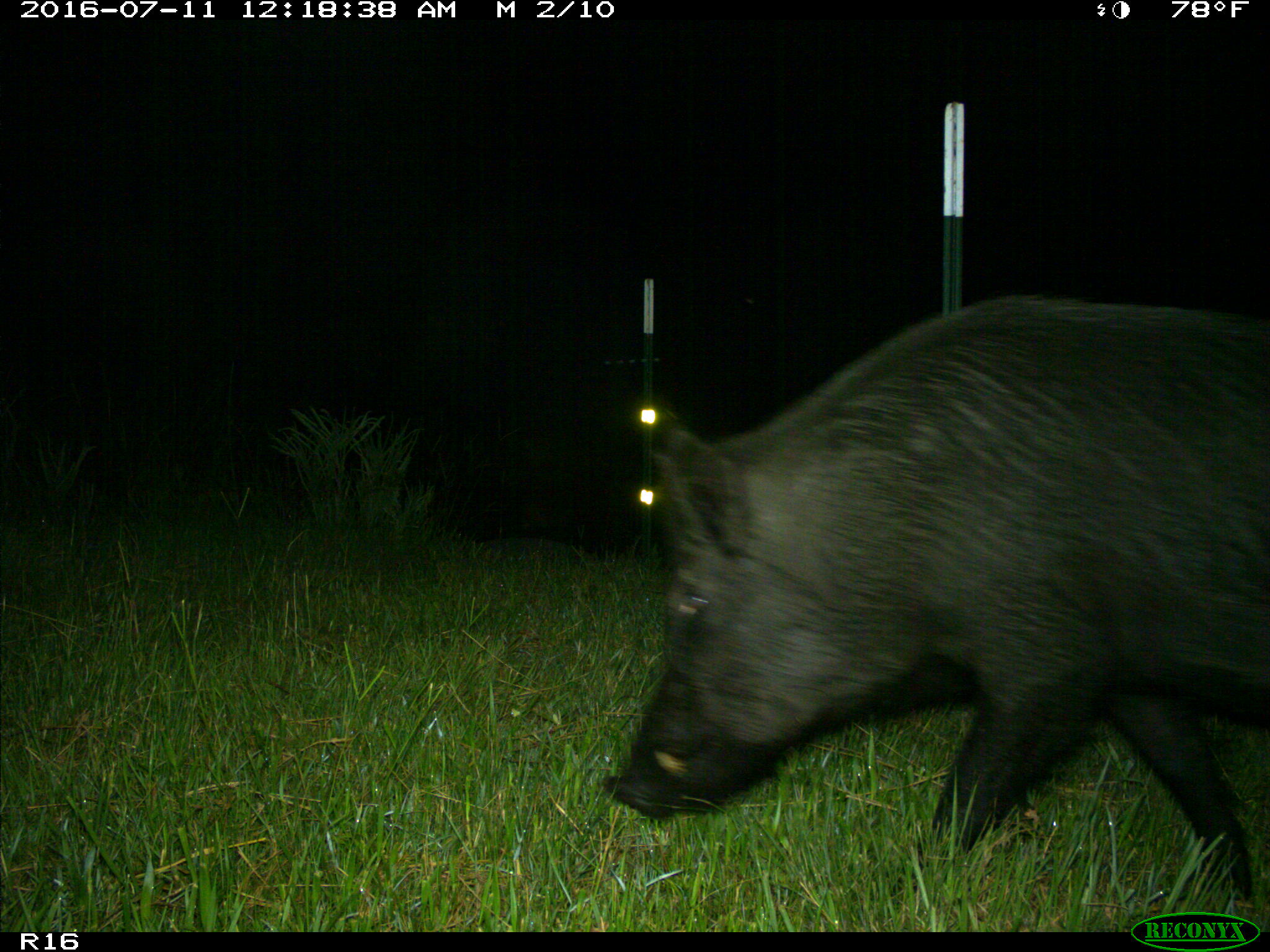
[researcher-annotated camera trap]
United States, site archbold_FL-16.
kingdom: Animalia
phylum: Chordata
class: Mammalia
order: Artiodactyla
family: Suidae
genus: Sus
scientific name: Sus scrofa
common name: wild boar